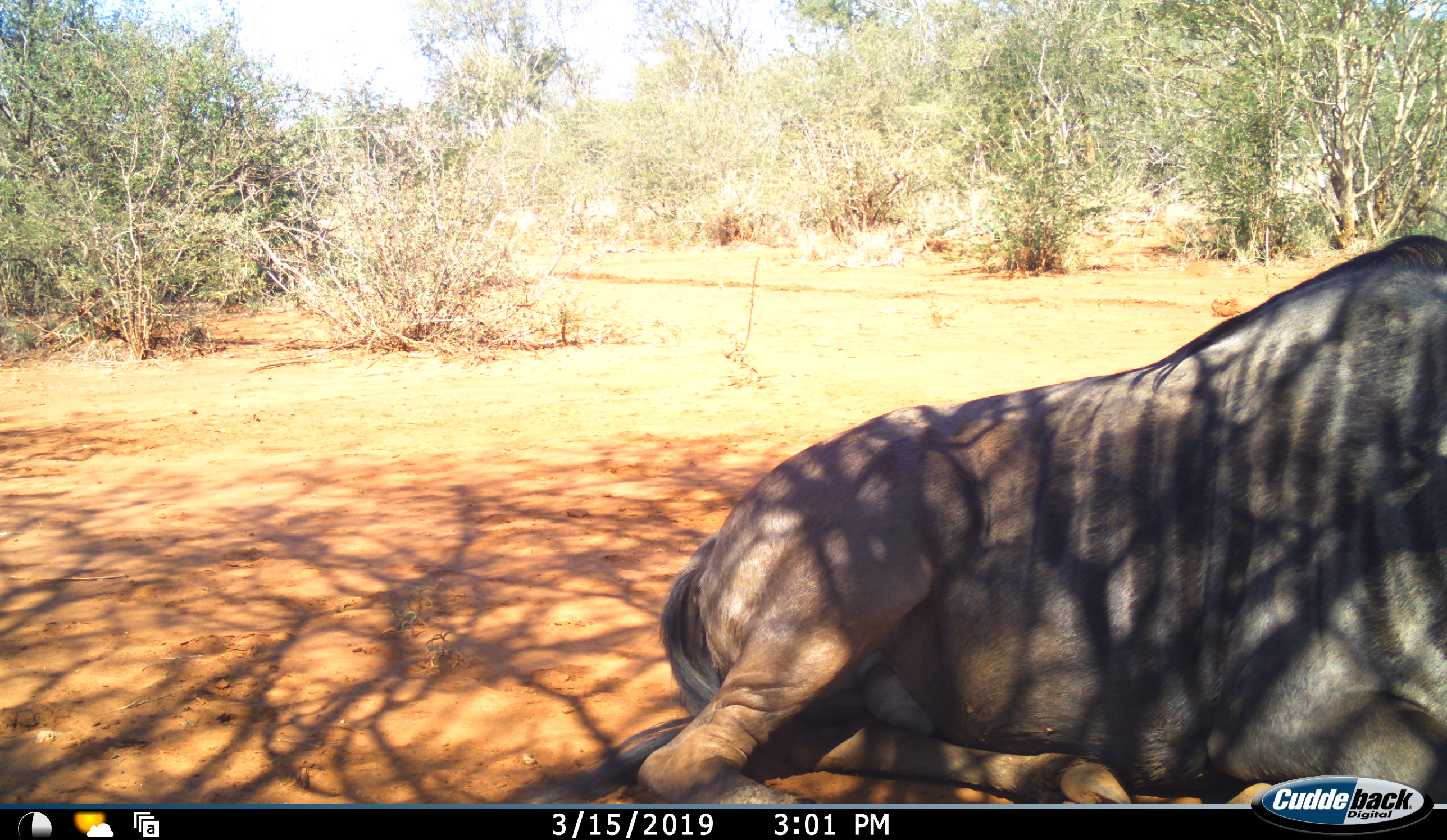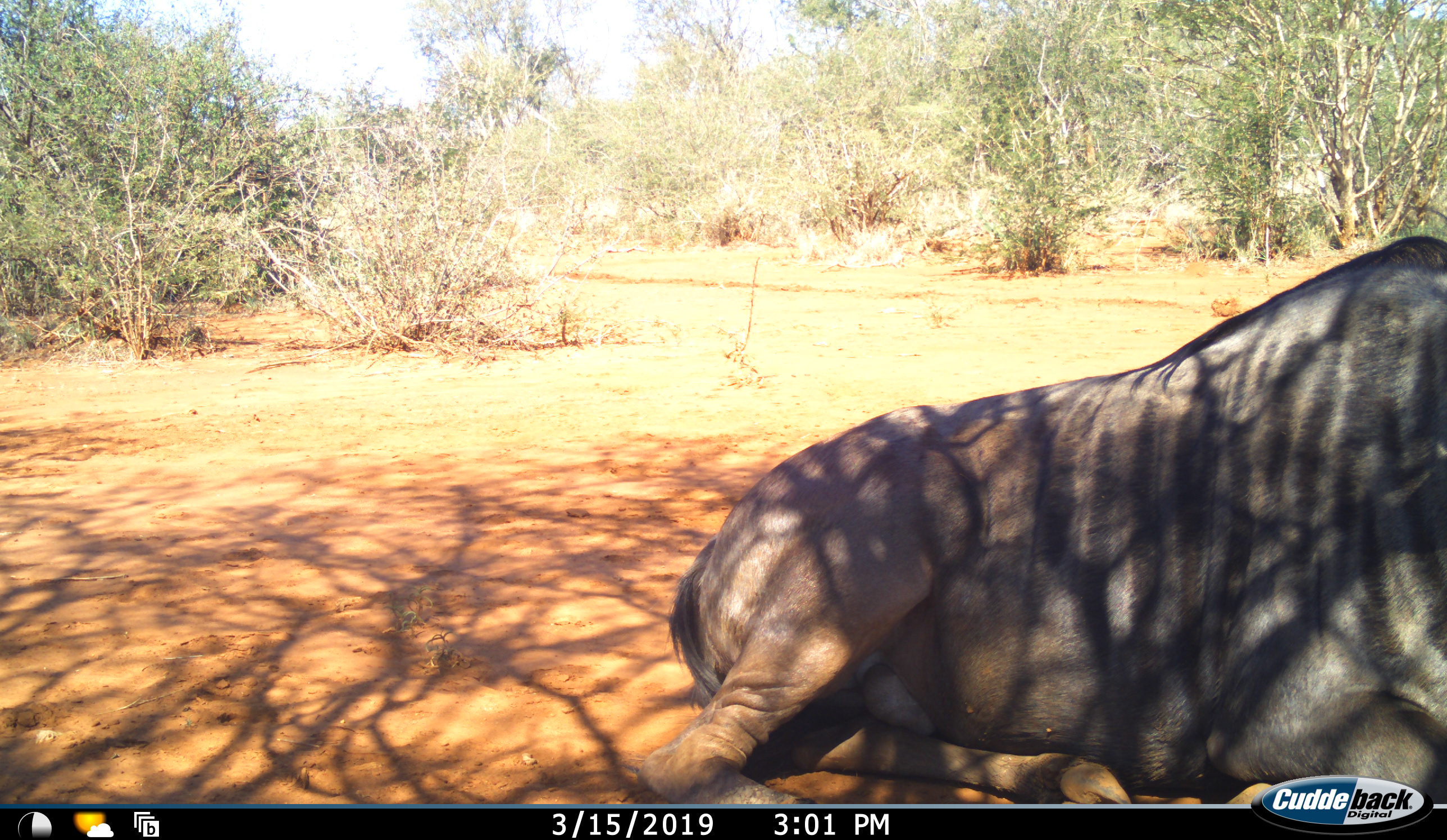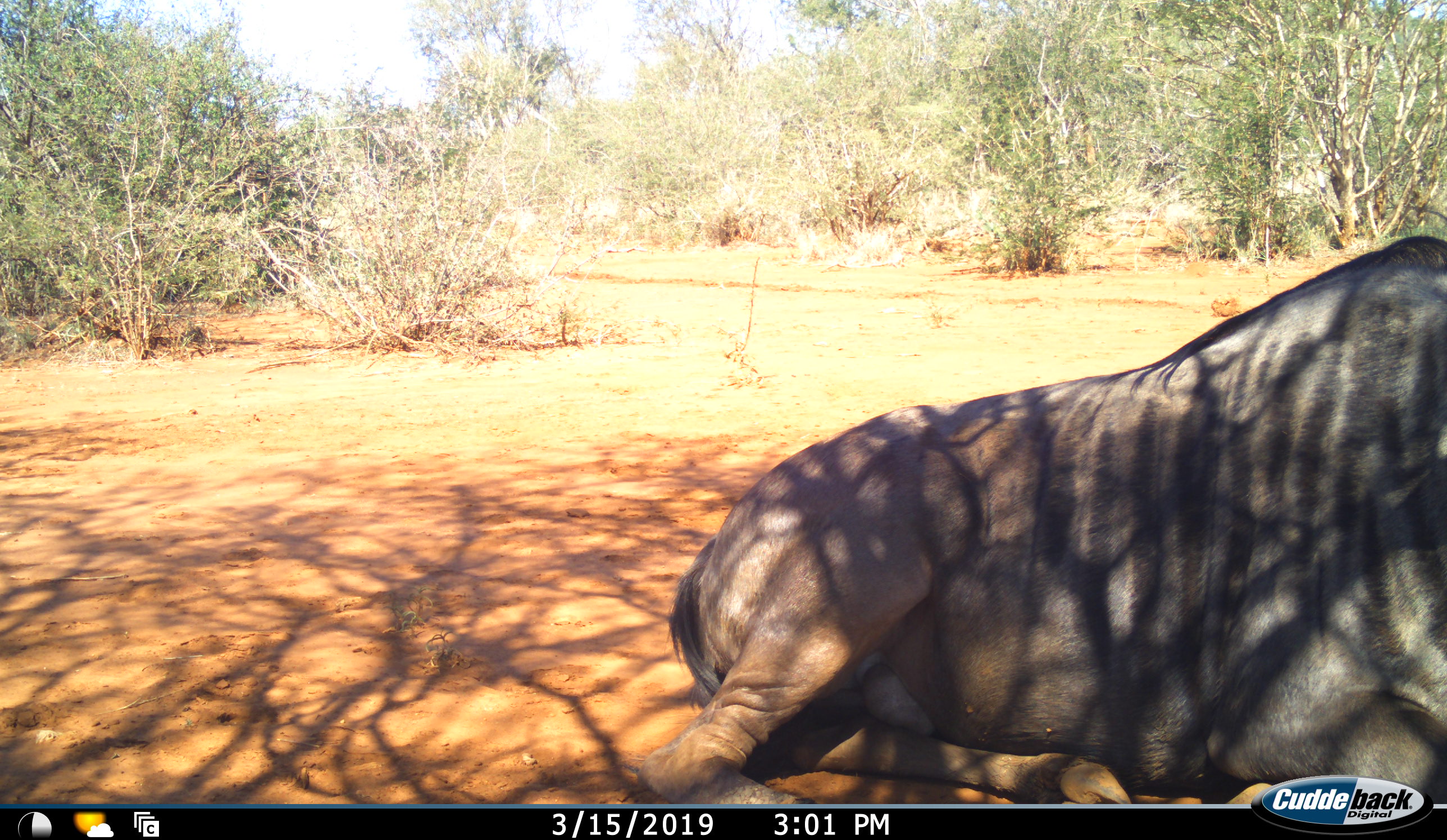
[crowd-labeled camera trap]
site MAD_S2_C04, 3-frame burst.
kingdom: Animalia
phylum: Chordata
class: Mammalia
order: Artiodactyla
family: Bovidae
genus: Connochaetes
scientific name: Connochaetes taurinus taurinus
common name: blue wildebeest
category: wildebeestblue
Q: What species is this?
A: Wildebeestblue (blue wildebeest) (Connochaetes taurinus taurinus).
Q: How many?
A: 1.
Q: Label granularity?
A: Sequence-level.